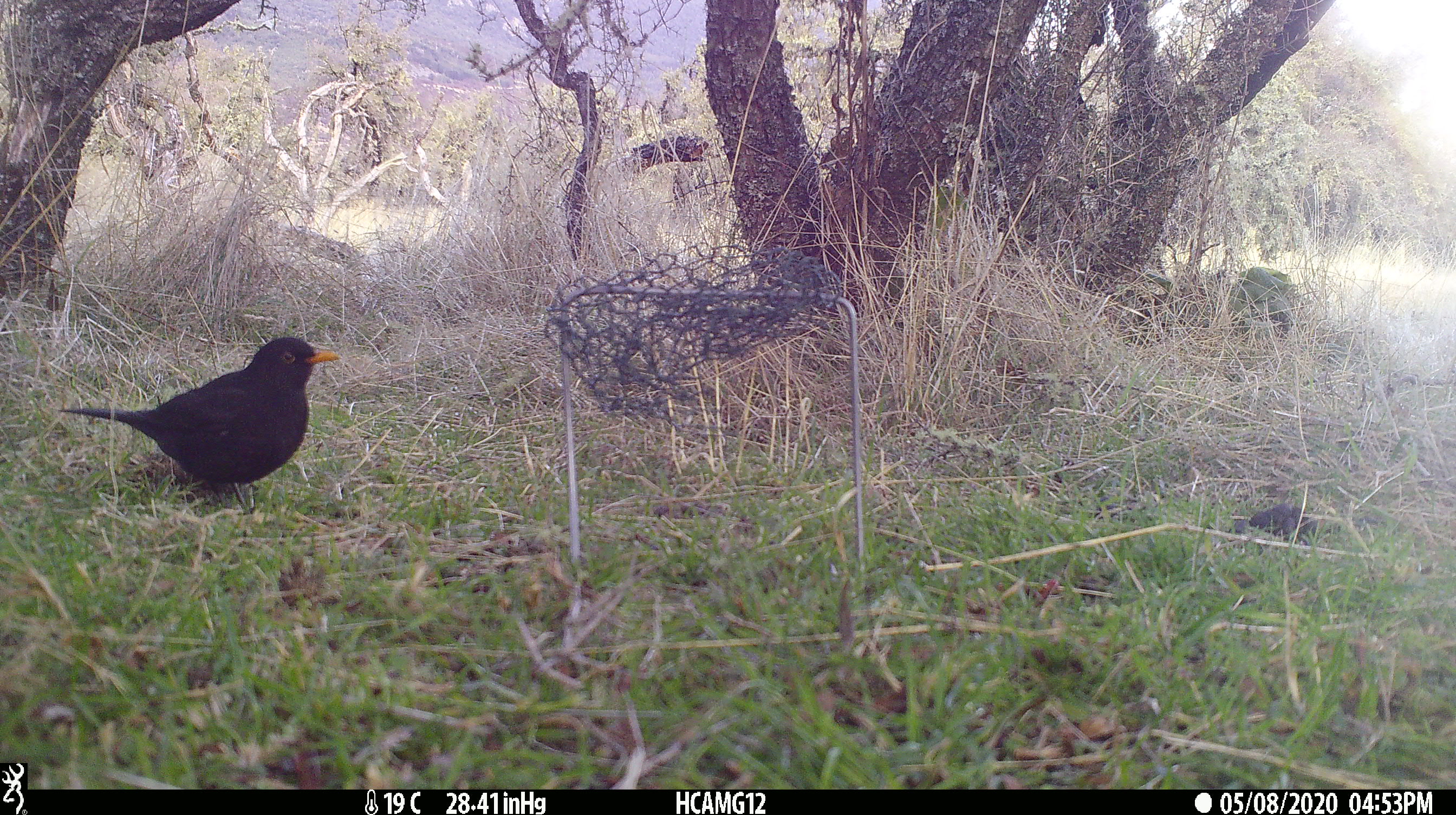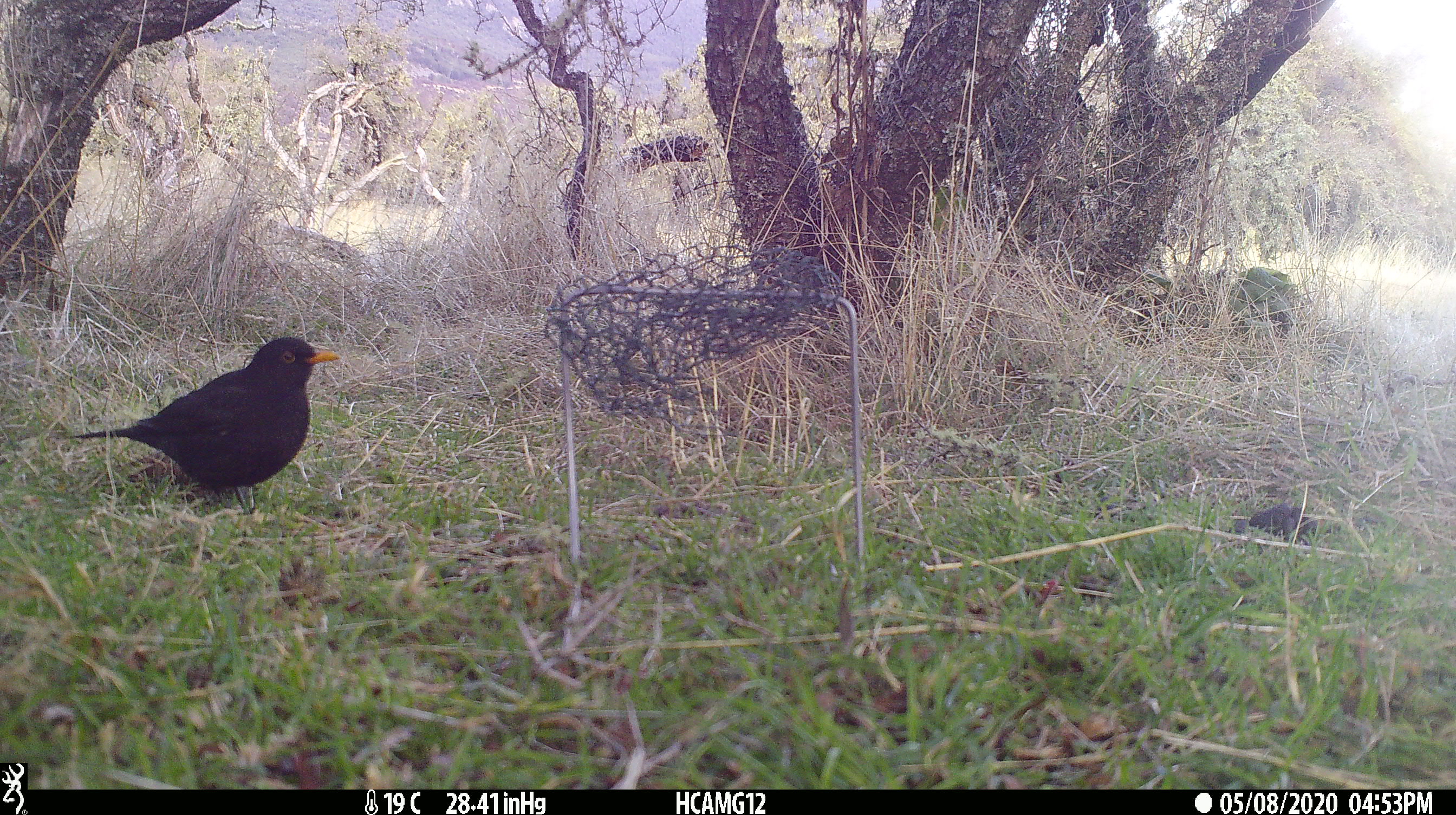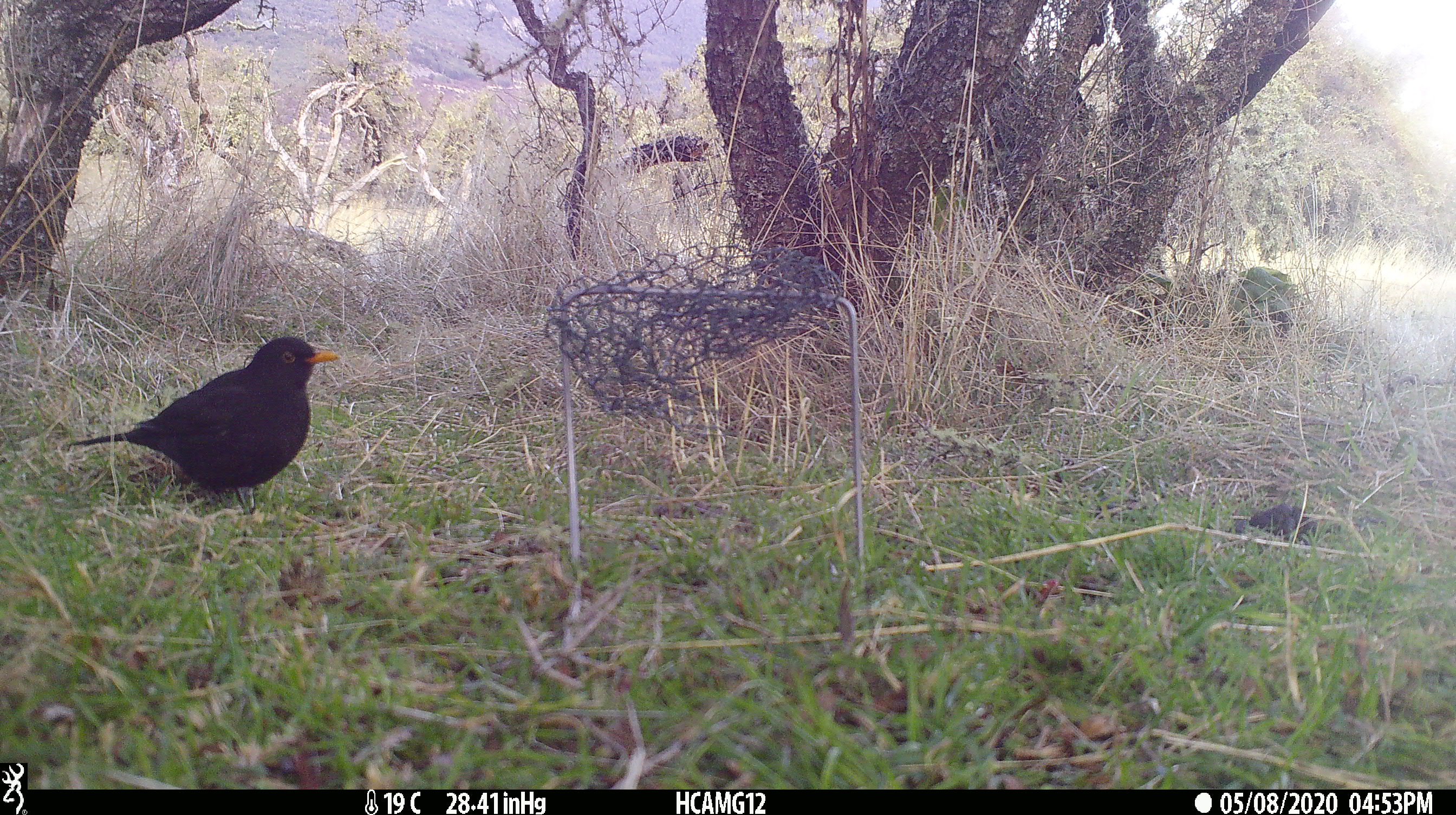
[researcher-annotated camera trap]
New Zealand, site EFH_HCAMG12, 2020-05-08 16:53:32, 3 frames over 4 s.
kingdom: Animalia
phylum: Chordata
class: Aves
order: Passeriformes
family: Turdidae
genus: Turdus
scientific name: Turdus merula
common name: eurasian blackbird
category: blackbird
Blackbird (eurasian blackbird) (Turdus merula).